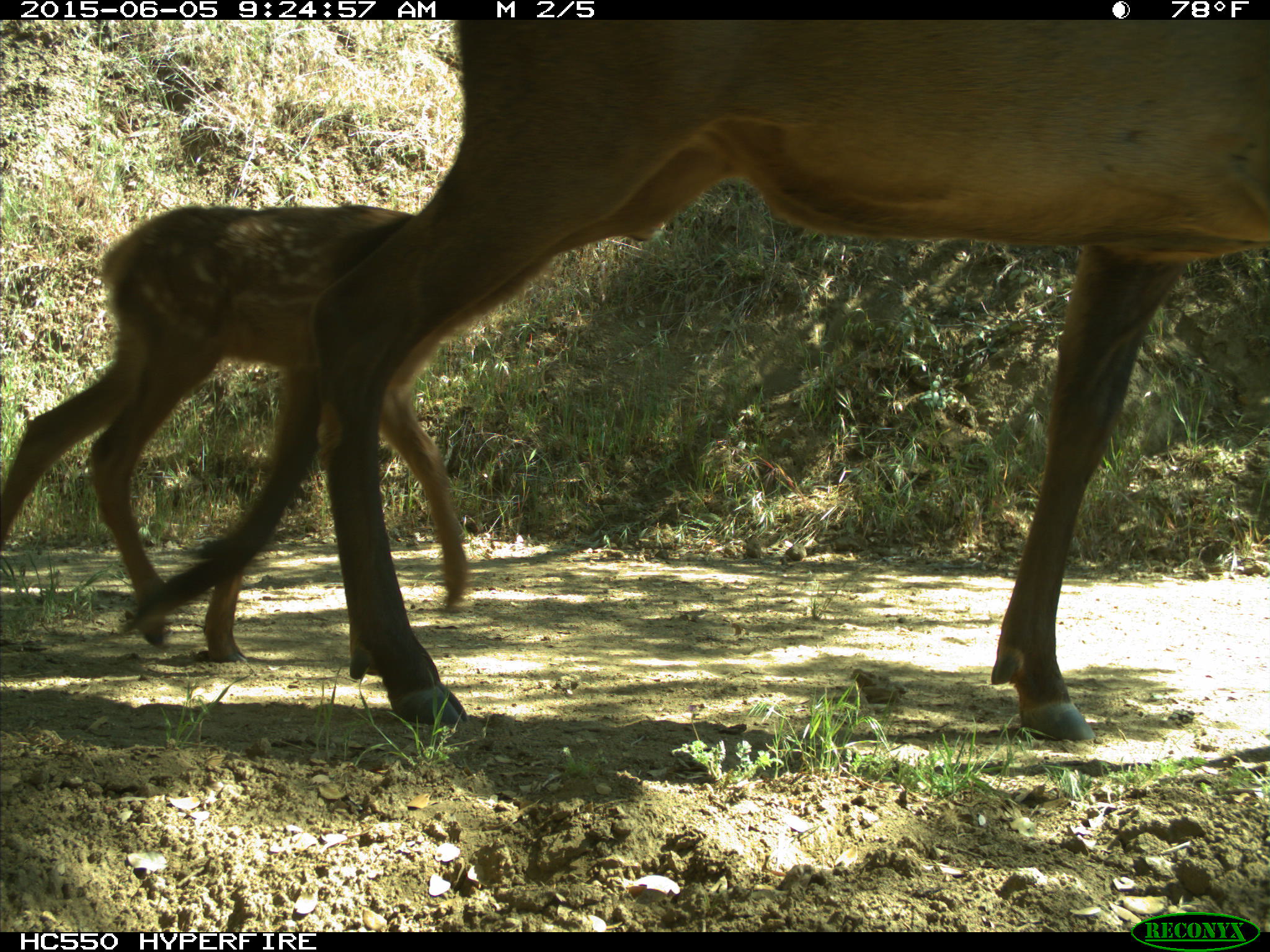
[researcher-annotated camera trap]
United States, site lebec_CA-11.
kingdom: Animalia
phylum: Chordata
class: Mammalia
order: Artiodactyla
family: Cervidae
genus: Cervus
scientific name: Cervus canadensis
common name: elk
Cervus canadensis (elk).